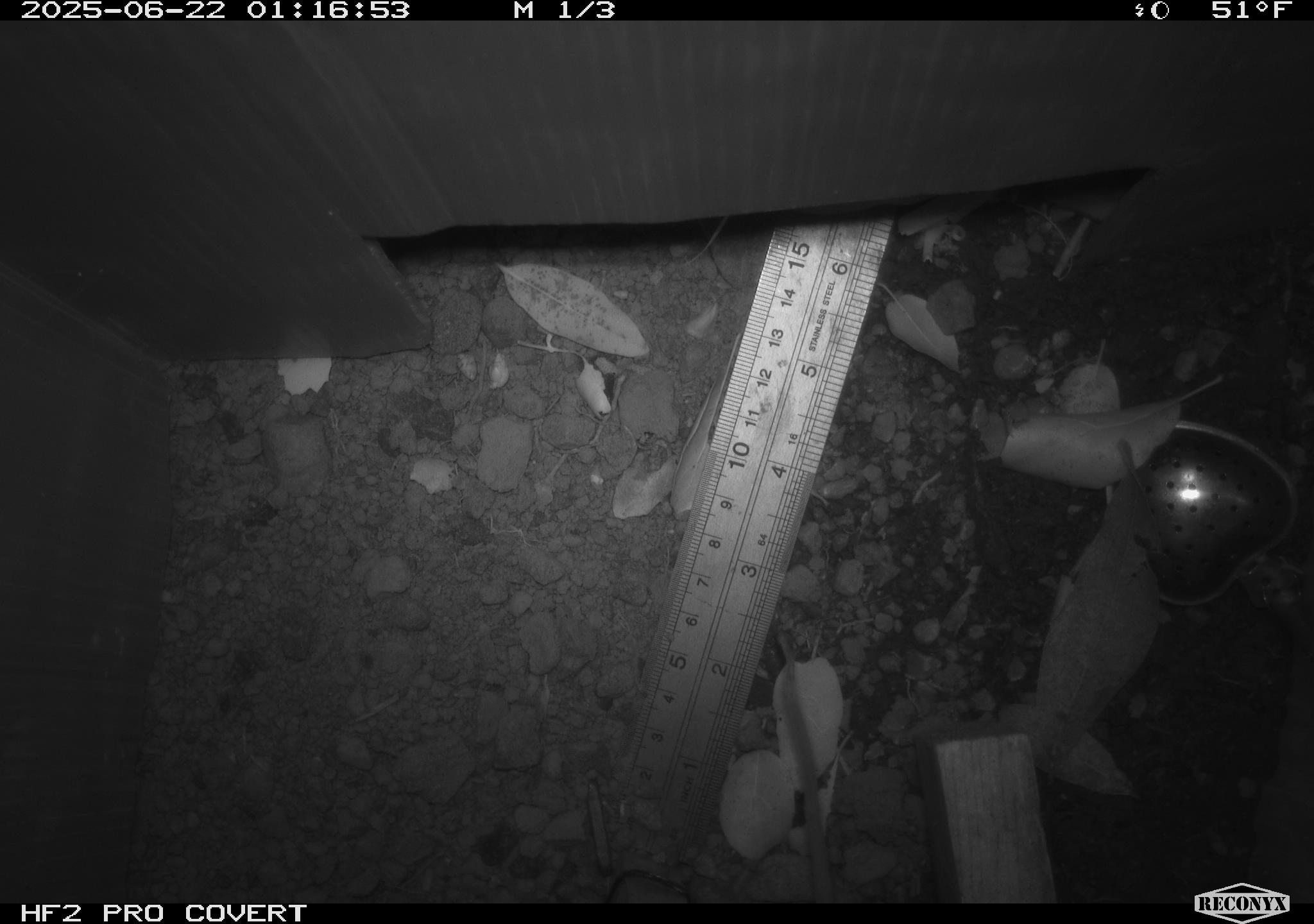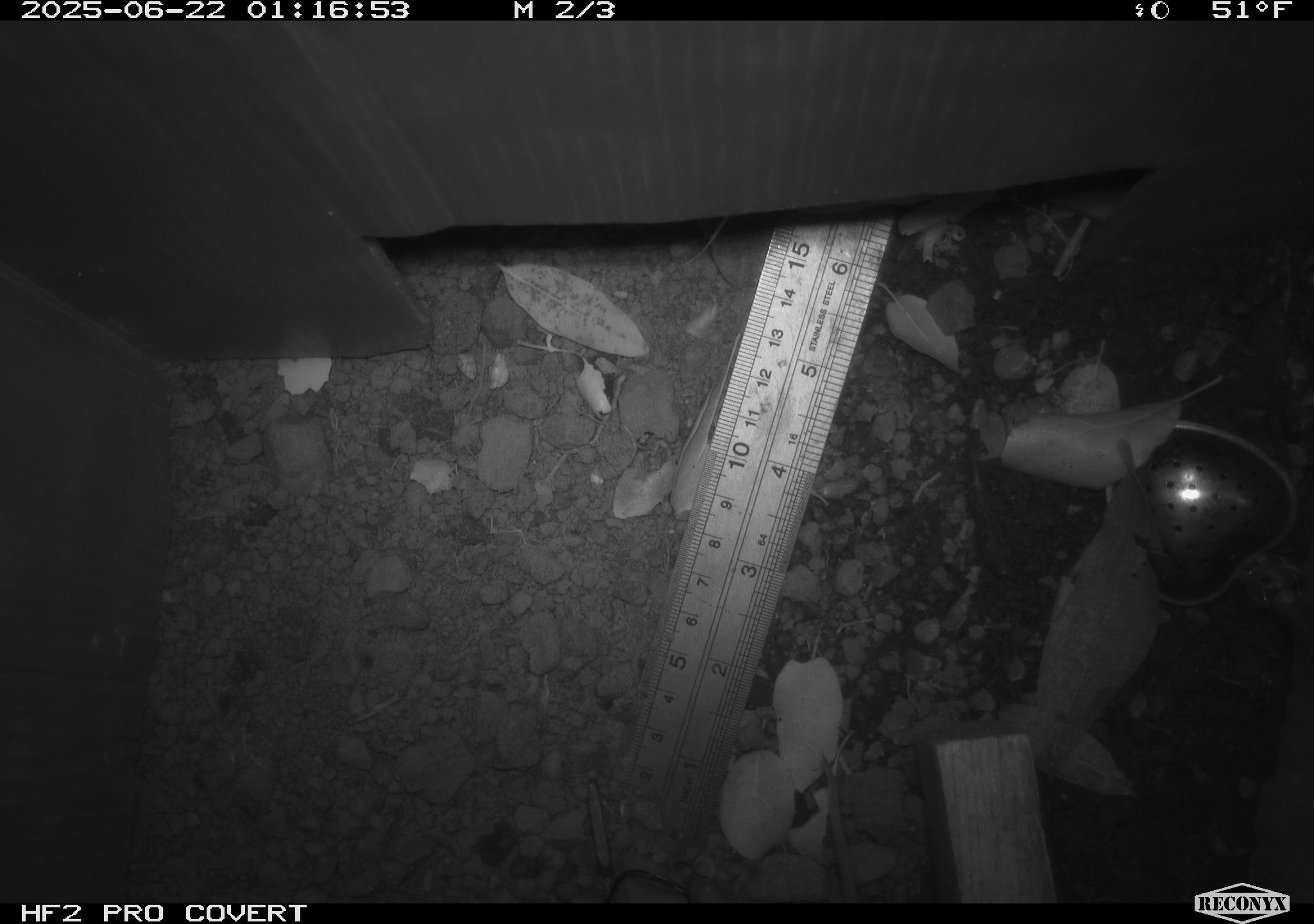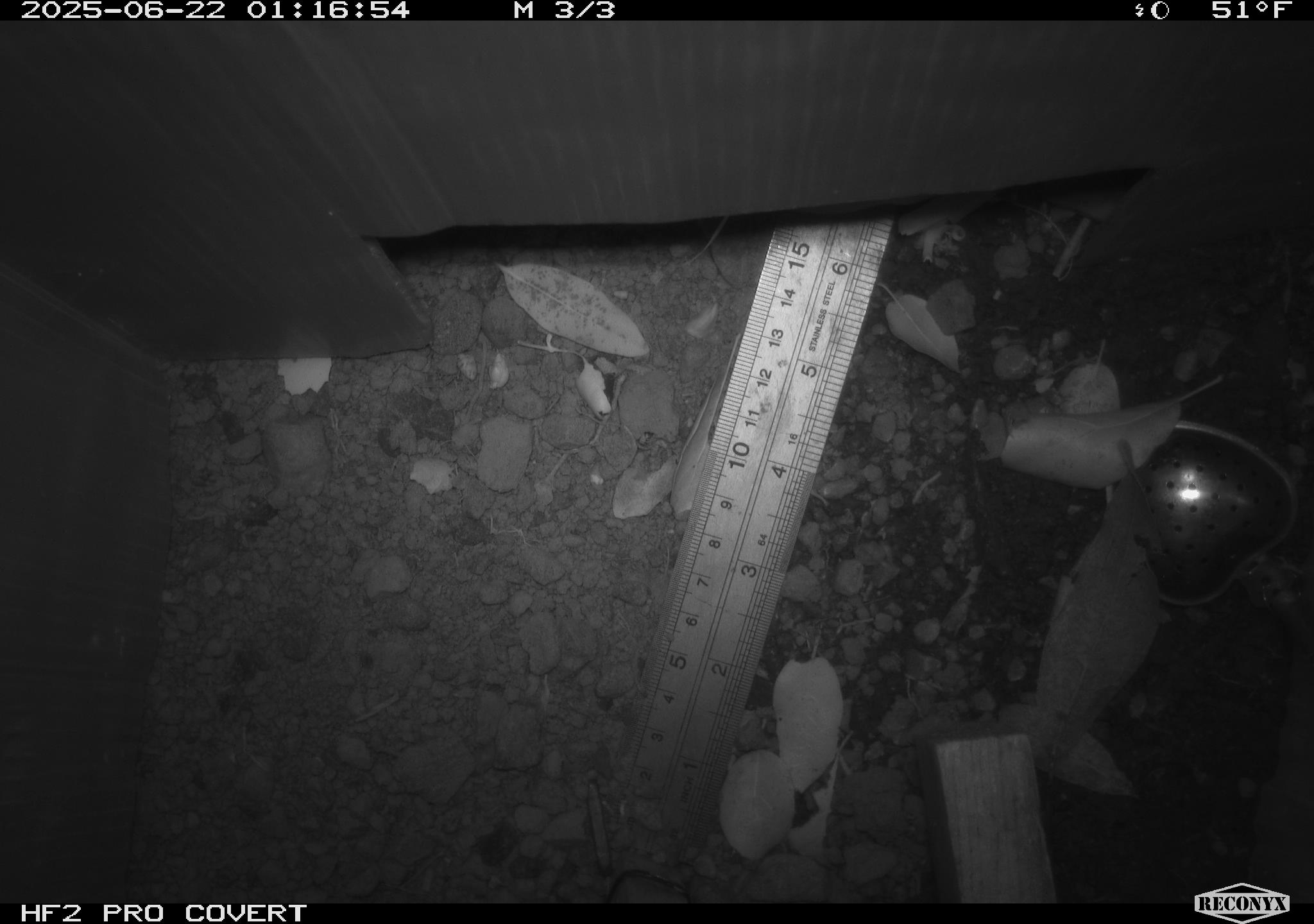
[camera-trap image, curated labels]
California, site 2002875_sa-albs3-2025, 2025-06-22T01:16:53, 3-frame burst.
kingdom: Animalia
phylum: Chordata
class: Mammalia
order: Rodentia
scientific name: Rodentia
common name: mouse species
Mouse species (Rodentia).